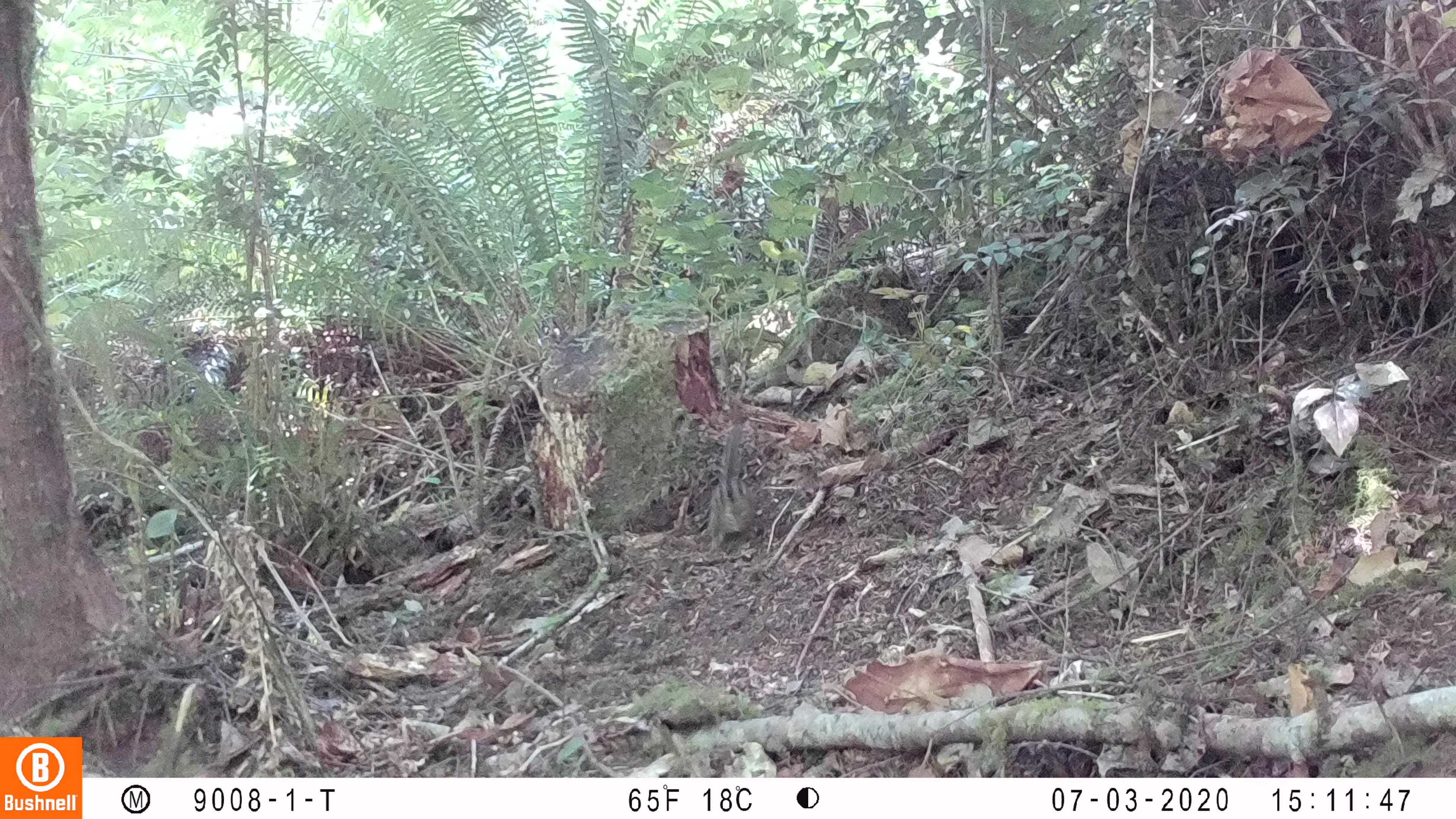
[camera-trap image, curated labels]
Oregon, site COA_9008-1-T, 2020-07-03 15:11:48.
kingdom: Animalia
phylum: Chordata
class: Mammalia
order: Rodentia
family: Sciuridae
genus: Neotamias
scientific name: Neotamias townsendii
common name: townsend's chipmunk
Townsend's chipmunk (Neotamias townsendii).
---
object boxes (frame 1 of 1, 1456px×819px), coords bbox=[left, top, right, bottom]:
townsend's chipmunk: bbox=[703, 422, 764, 556]